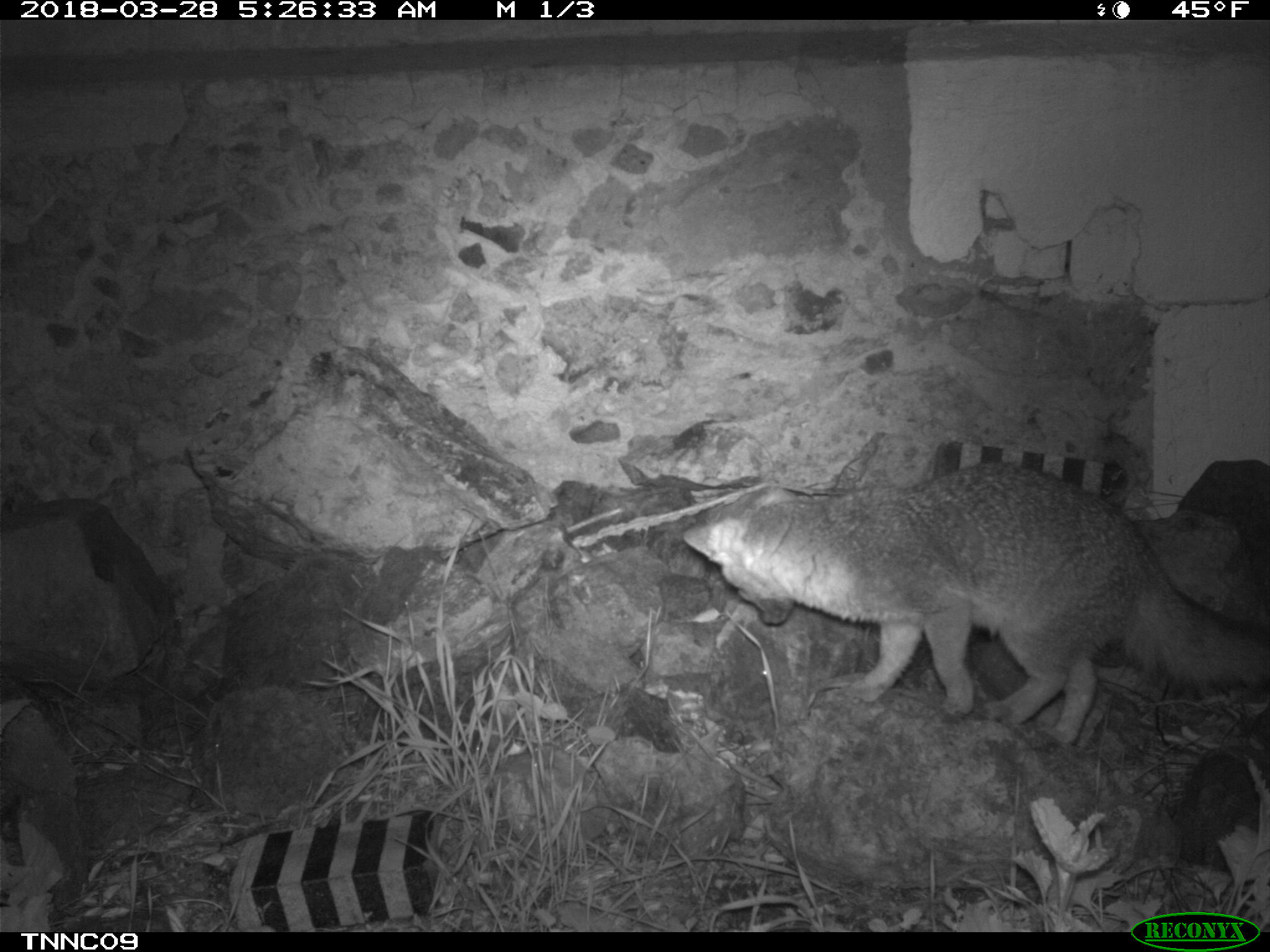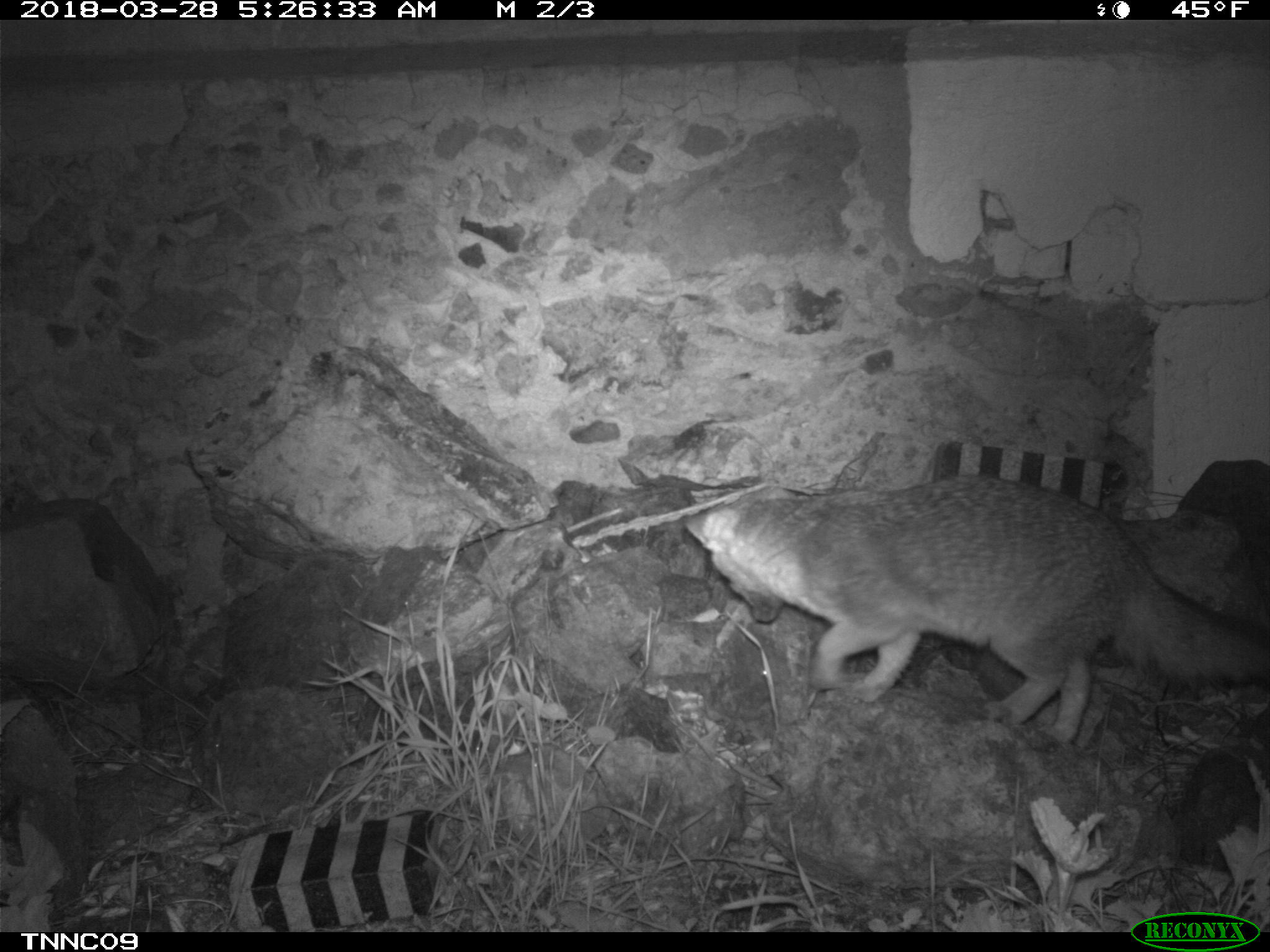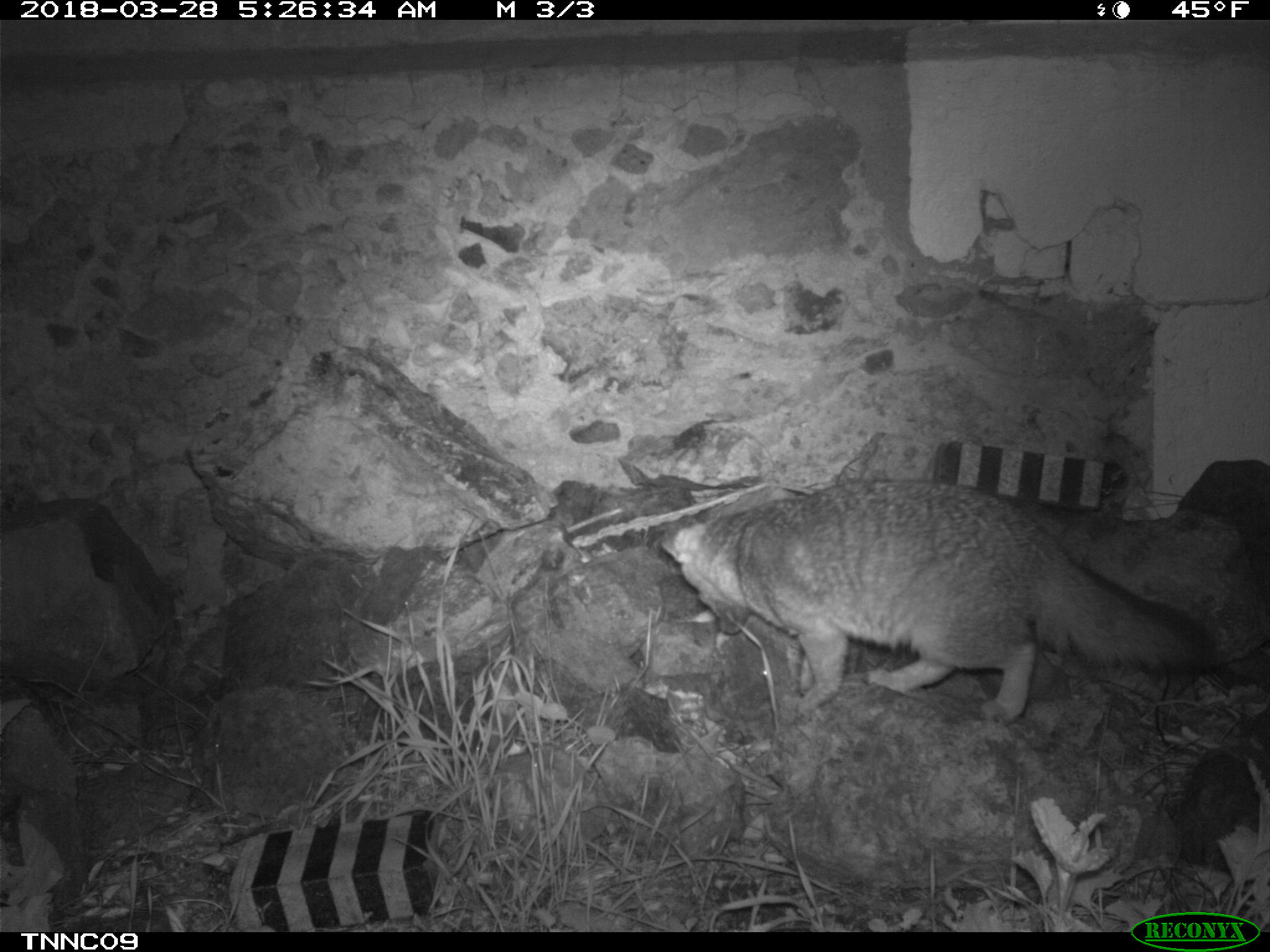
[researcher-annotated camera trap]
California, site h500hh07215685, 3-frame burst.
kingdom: Animalia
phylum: Chordata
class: Mammalia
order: Carnivora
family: Canidae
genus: Urocyon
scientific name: Urocyon littoralis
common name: island fox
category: fox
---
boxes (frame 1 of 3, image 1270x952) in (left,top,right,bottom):
fox: (681,461,1269,746)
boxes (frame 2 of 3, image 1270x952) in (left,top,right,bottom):
fox: (681,472,1269,745)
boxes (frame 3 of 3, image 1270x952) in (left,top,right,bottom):
fox: (660,480,1217,724)